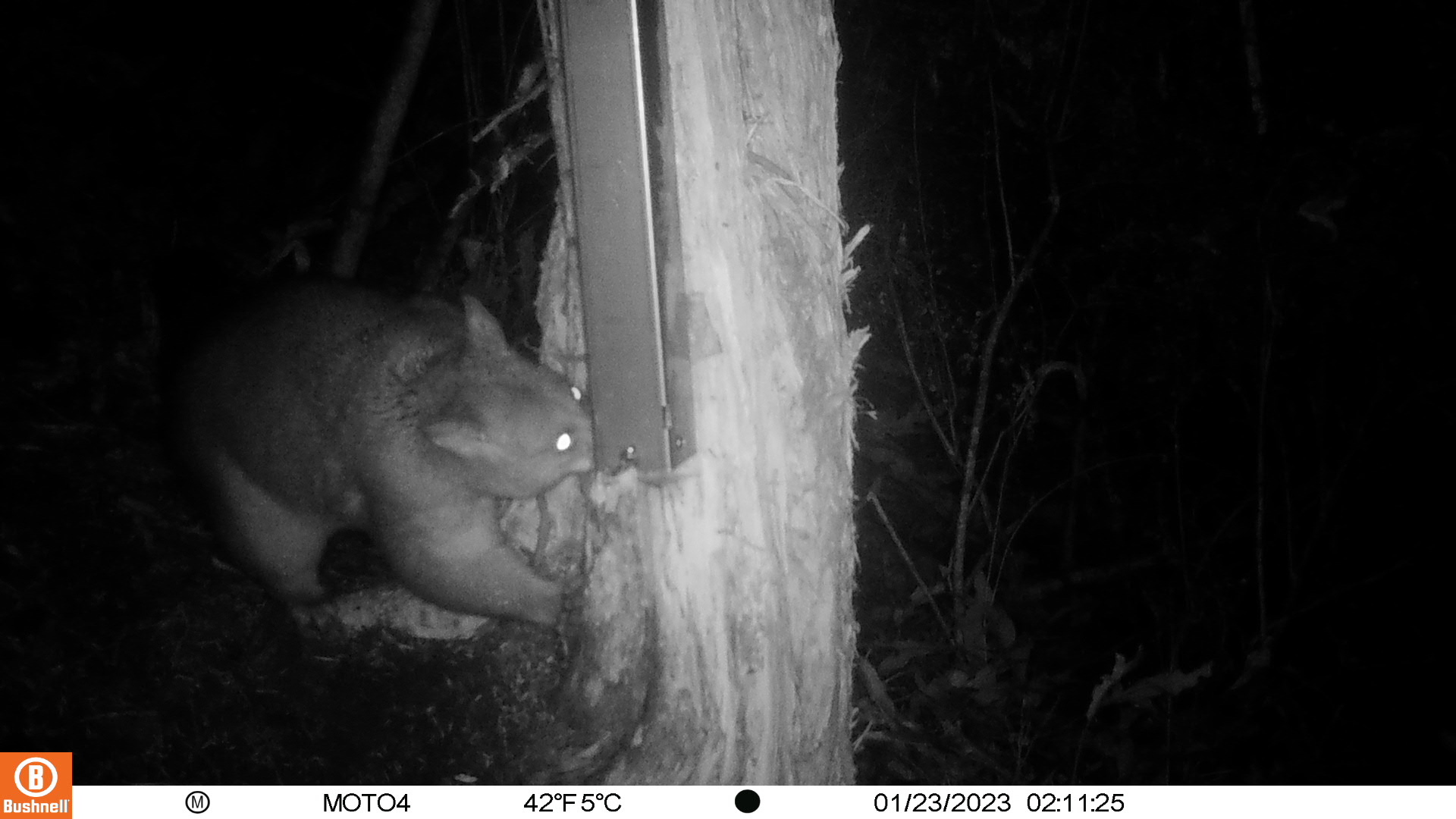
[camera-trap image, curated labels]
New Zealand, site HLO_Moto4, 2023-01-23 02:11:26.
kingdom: Animalia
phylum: Chordata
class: Mammalia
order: Diprotodontia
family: Phalangeridae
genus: Trichosurus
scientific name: Trichosurus vulpecula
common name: common brushtail possum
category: possum